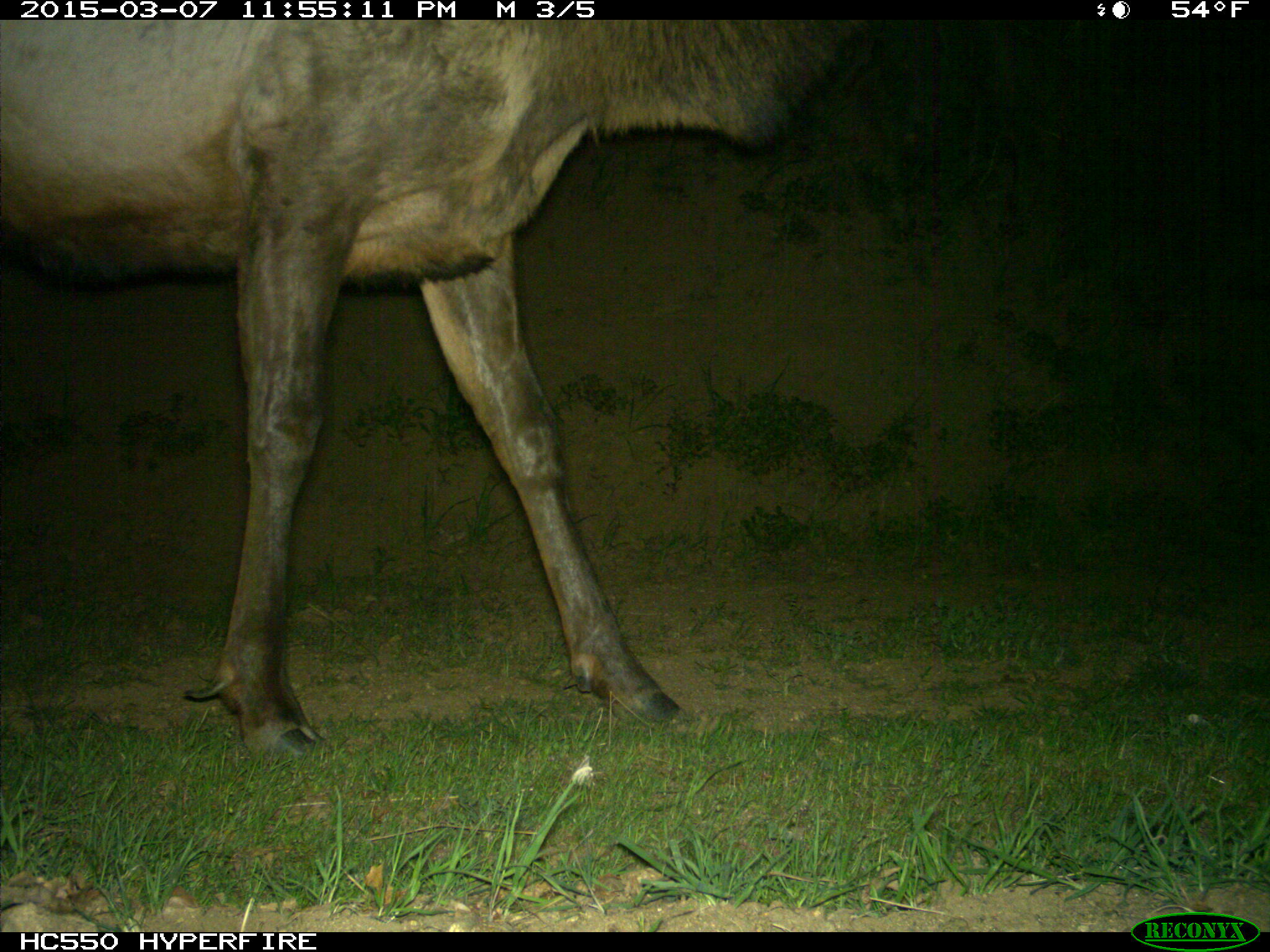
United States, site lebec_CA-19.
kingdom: Animalia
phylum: Chordata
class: Mammalia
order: Artiodactyla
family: Cervidae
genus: Cervus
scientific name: Cervus canadensis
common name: elk